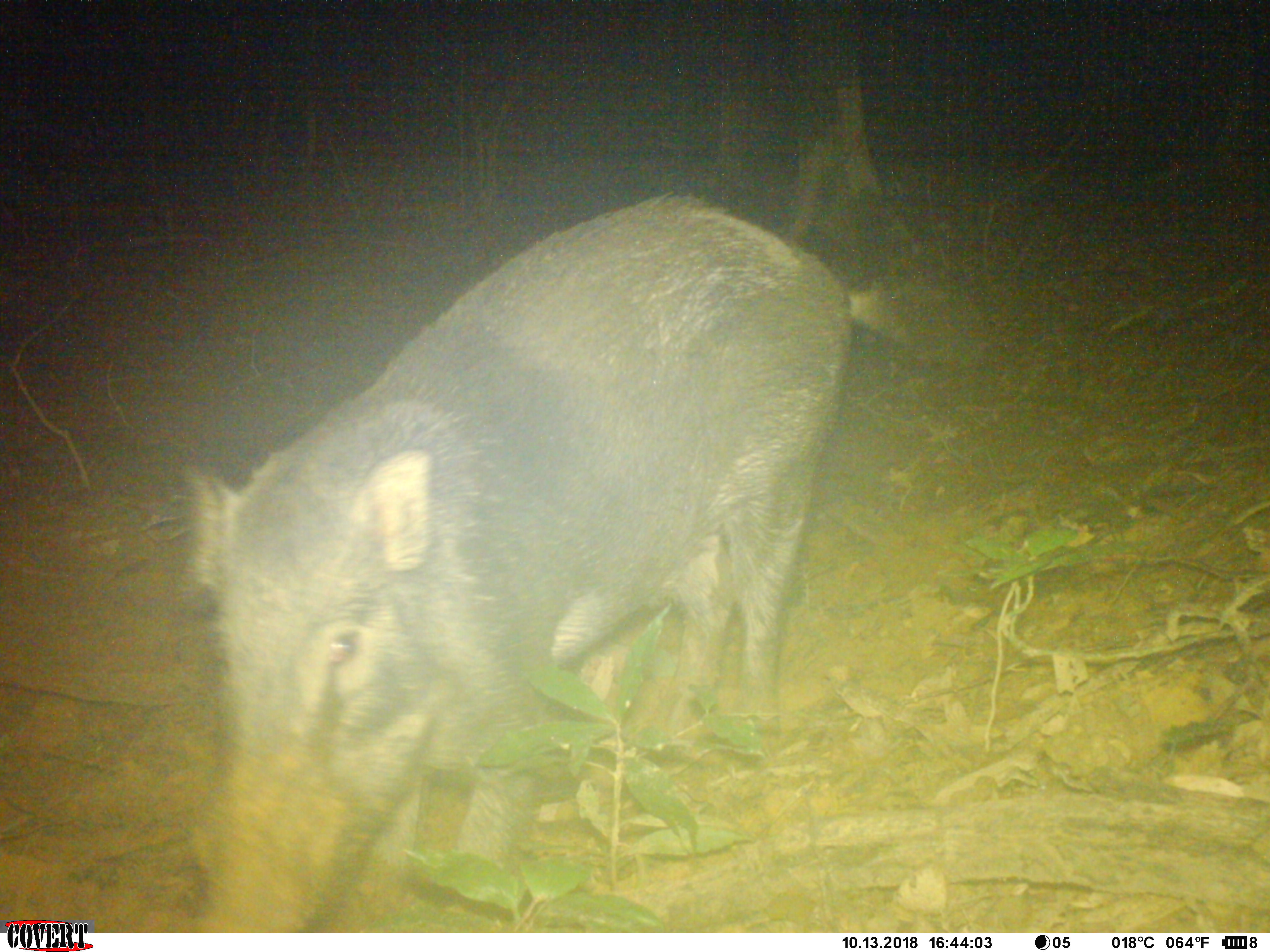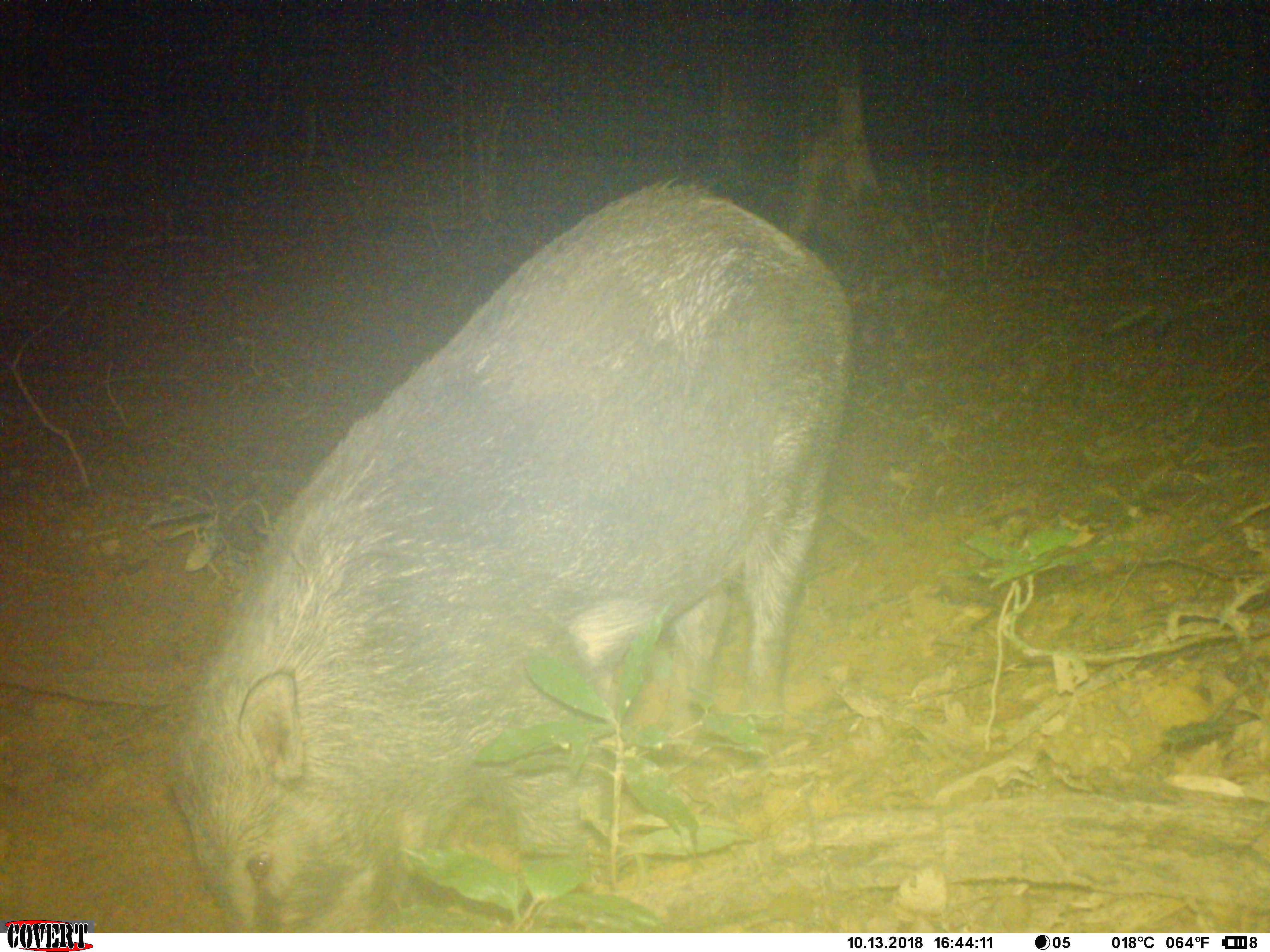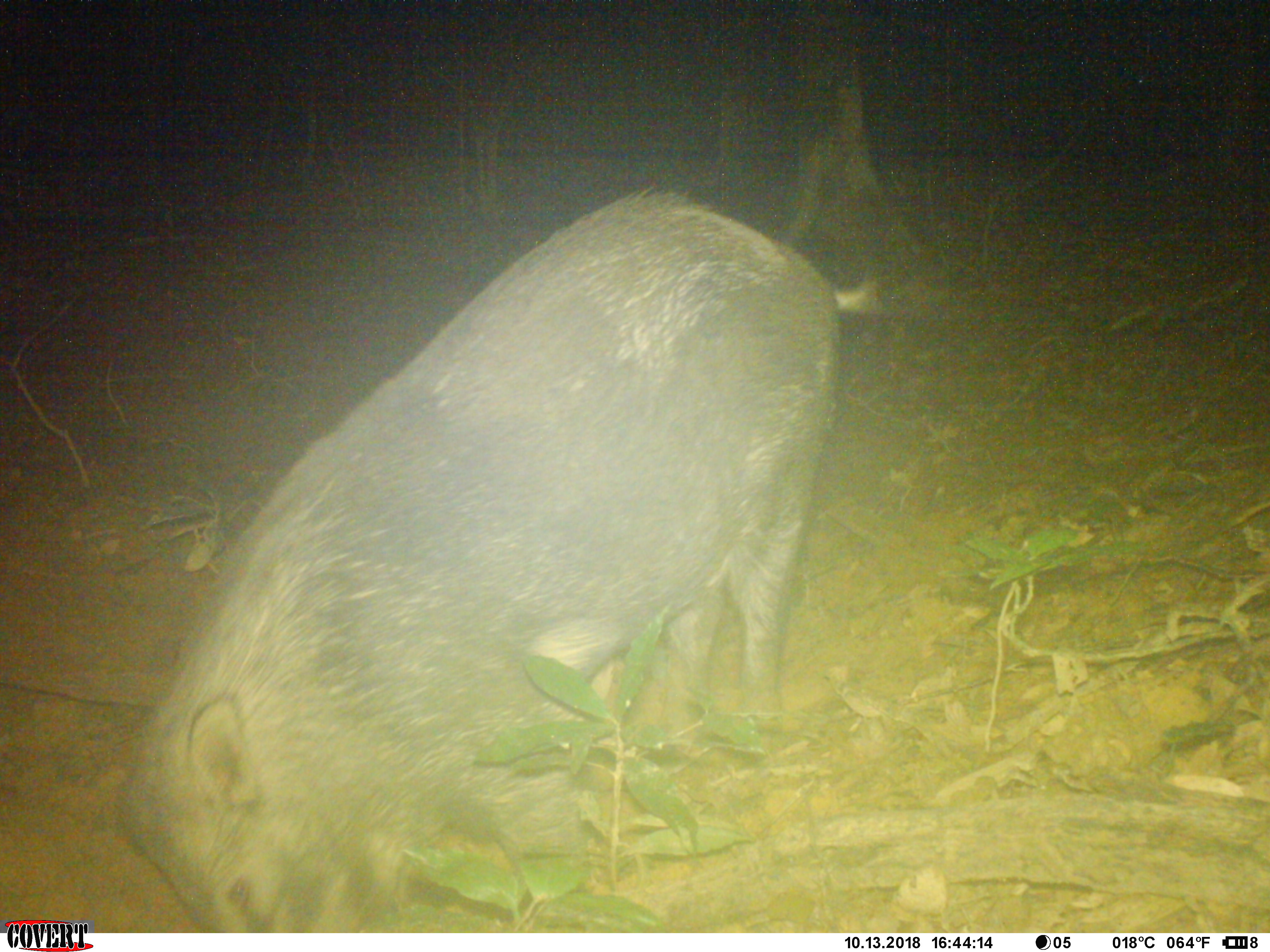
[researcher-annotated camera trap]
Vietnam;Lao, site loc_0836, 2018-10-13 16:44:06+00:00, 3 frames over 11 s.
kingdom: Animalia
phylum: Chordata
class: Mammalia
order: Artiodactyla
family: Suidae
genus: Sus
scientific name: Sus scrofa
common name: eurasian wild pig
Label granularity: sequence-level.